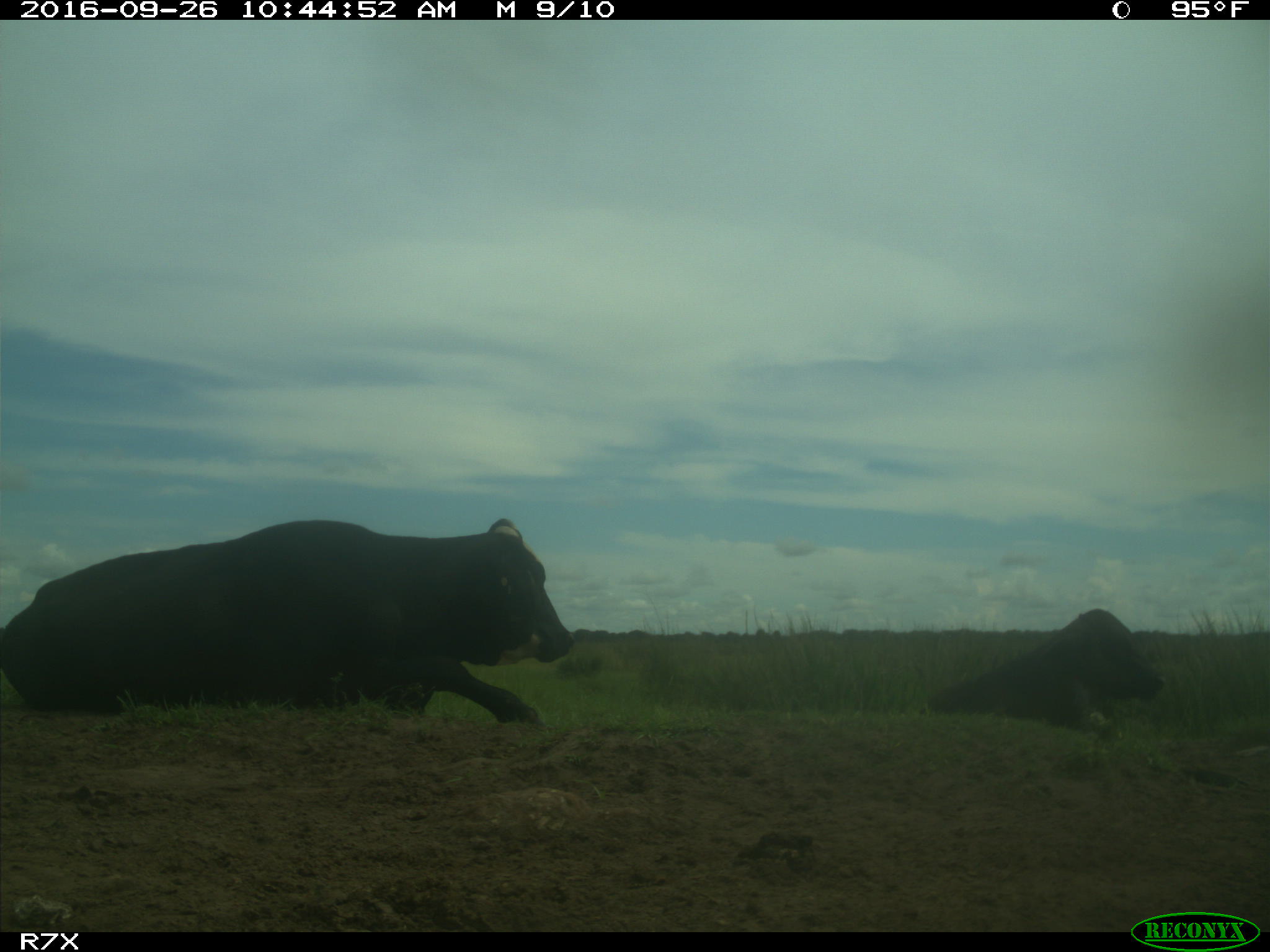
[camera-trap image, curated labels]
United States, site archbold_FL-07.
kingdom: Animalia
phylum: Chordata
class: Mammalia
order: Artiodactyla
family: Bovidae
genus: Bos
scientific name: Bos taurus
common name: domestic cow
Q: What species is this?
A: Bos taurus (domestic cow).